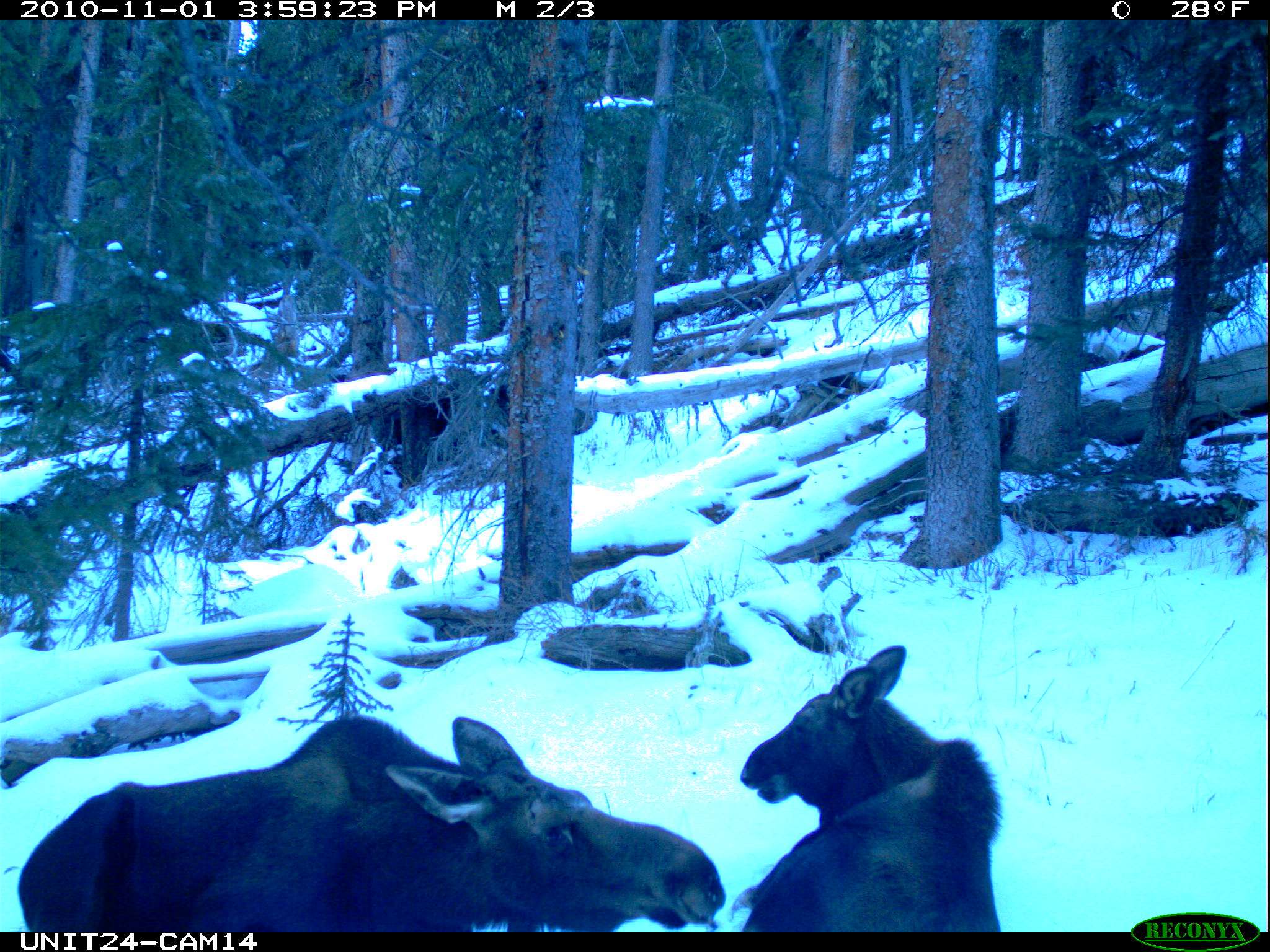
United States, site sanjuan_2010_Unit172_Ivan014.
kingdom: Animalia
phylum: Chordata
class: Mammalia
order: Artiodactyla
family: Cervidae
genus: Alces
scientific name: Alces alces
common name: moose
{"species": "Alces alces (moose)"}